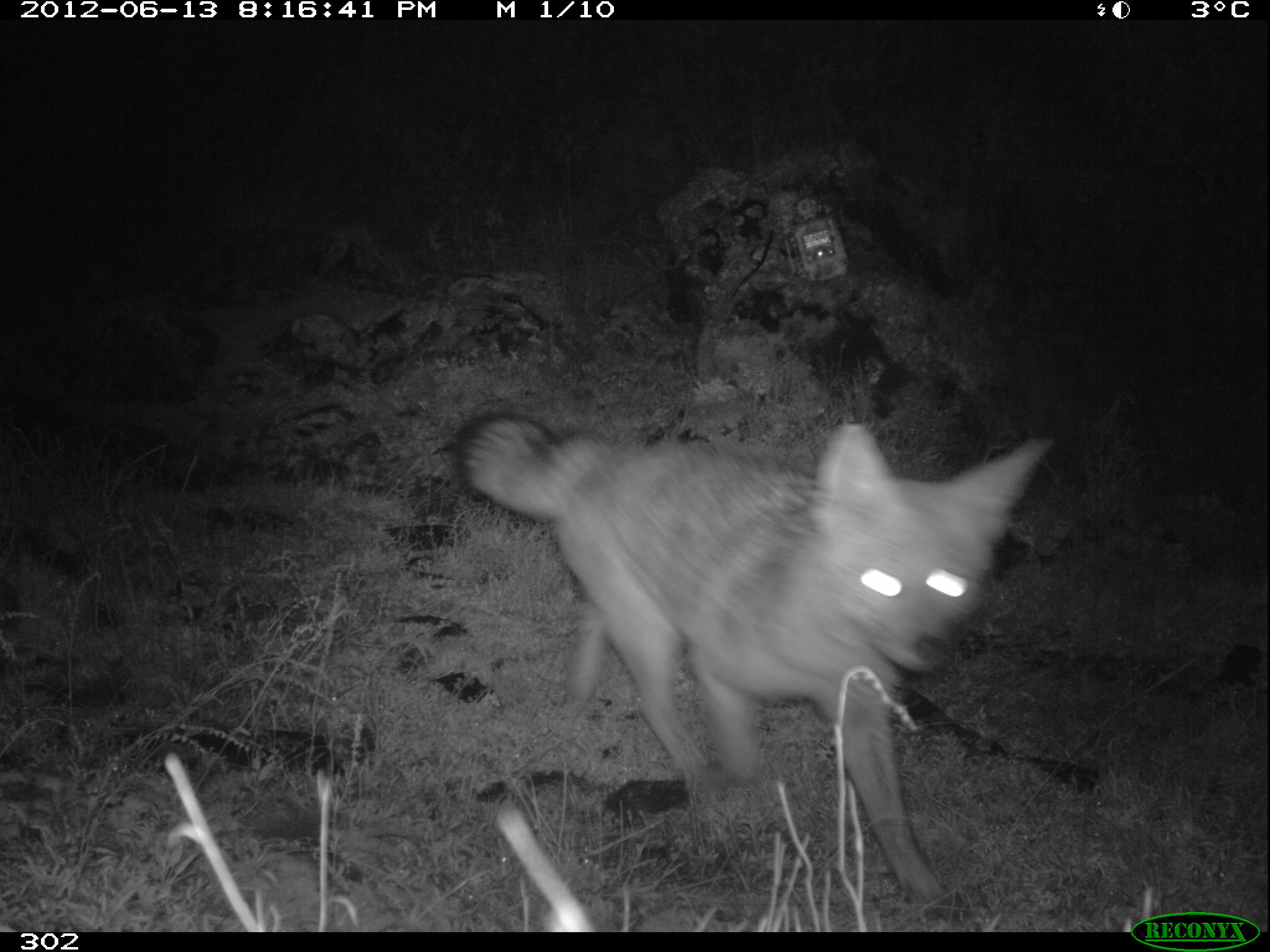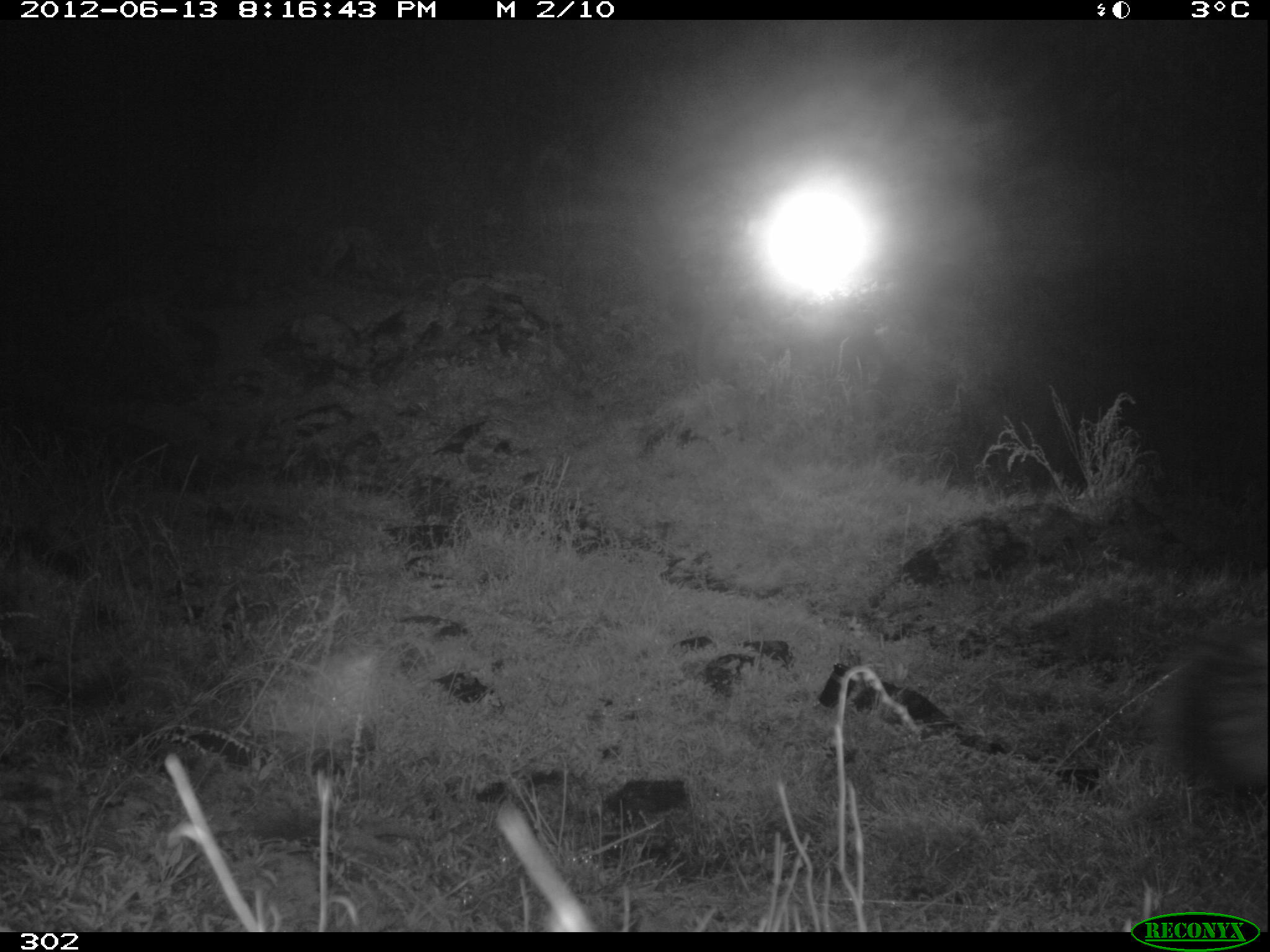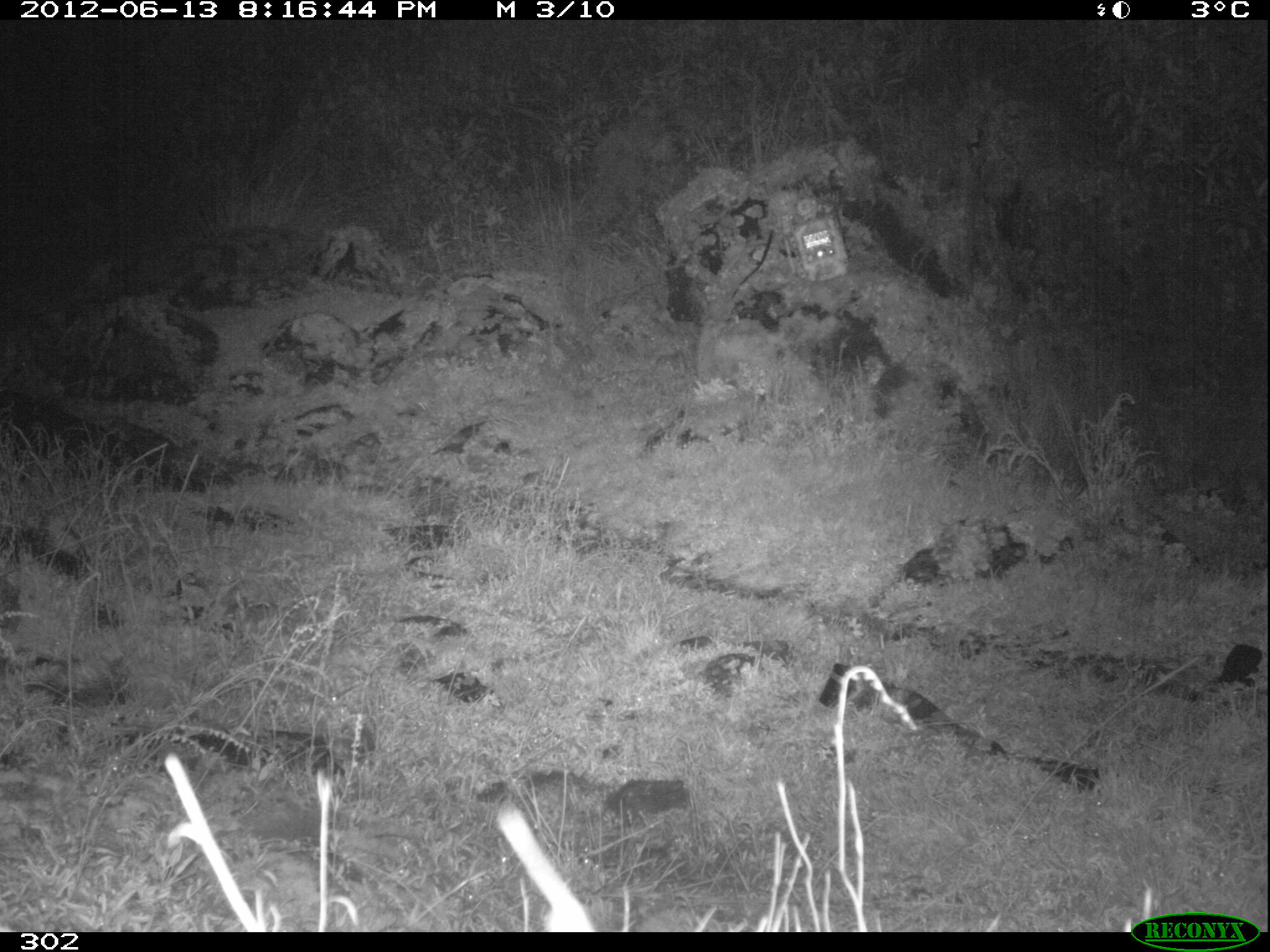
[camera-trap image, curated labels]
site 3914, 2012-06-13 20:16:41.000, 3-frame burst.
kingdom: Animalia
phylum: Chordata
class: Mammalia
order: Carnivora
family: Canidae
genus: Lycalopex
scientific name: Lycalopex culpaeus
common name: culpeo